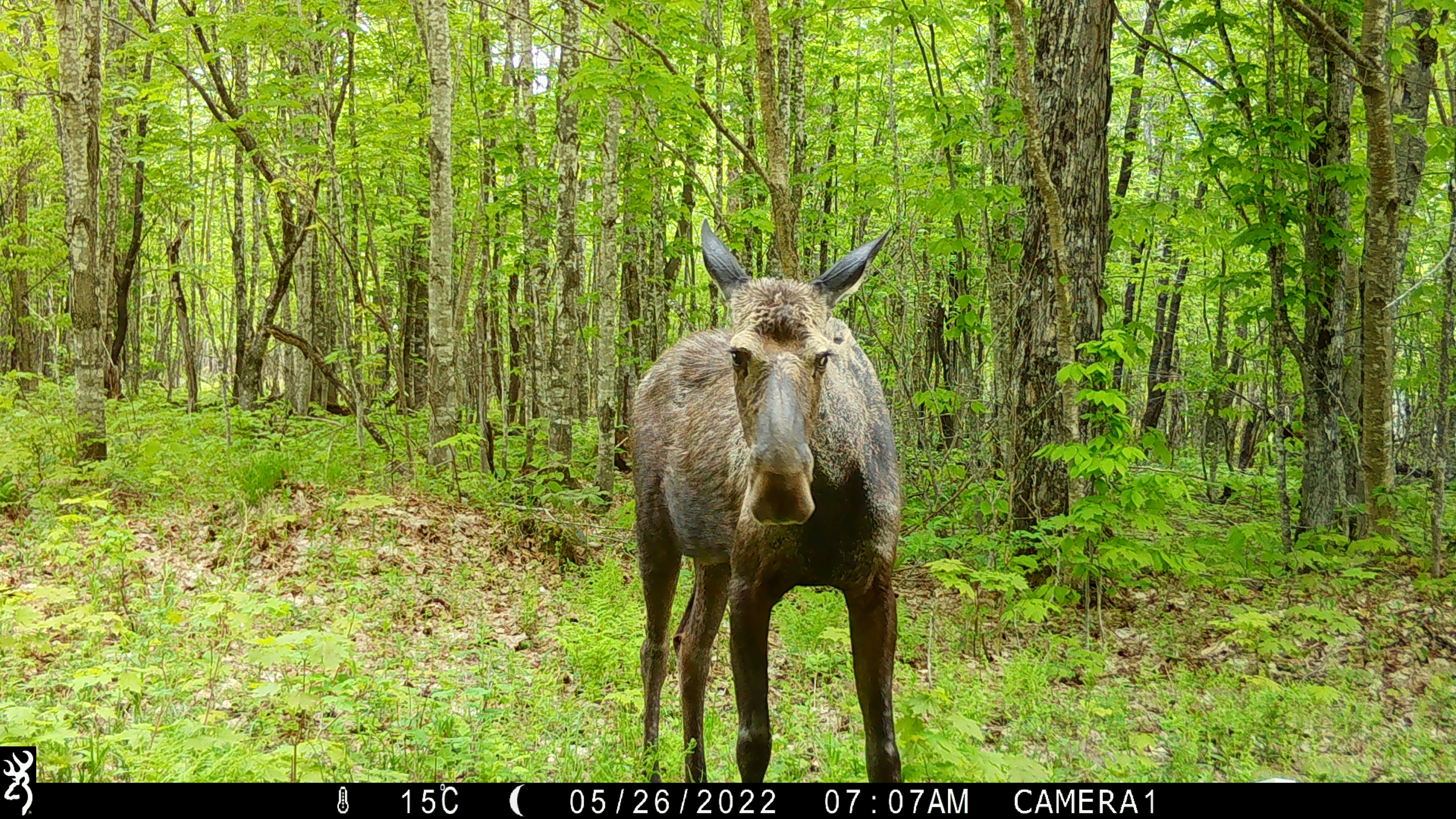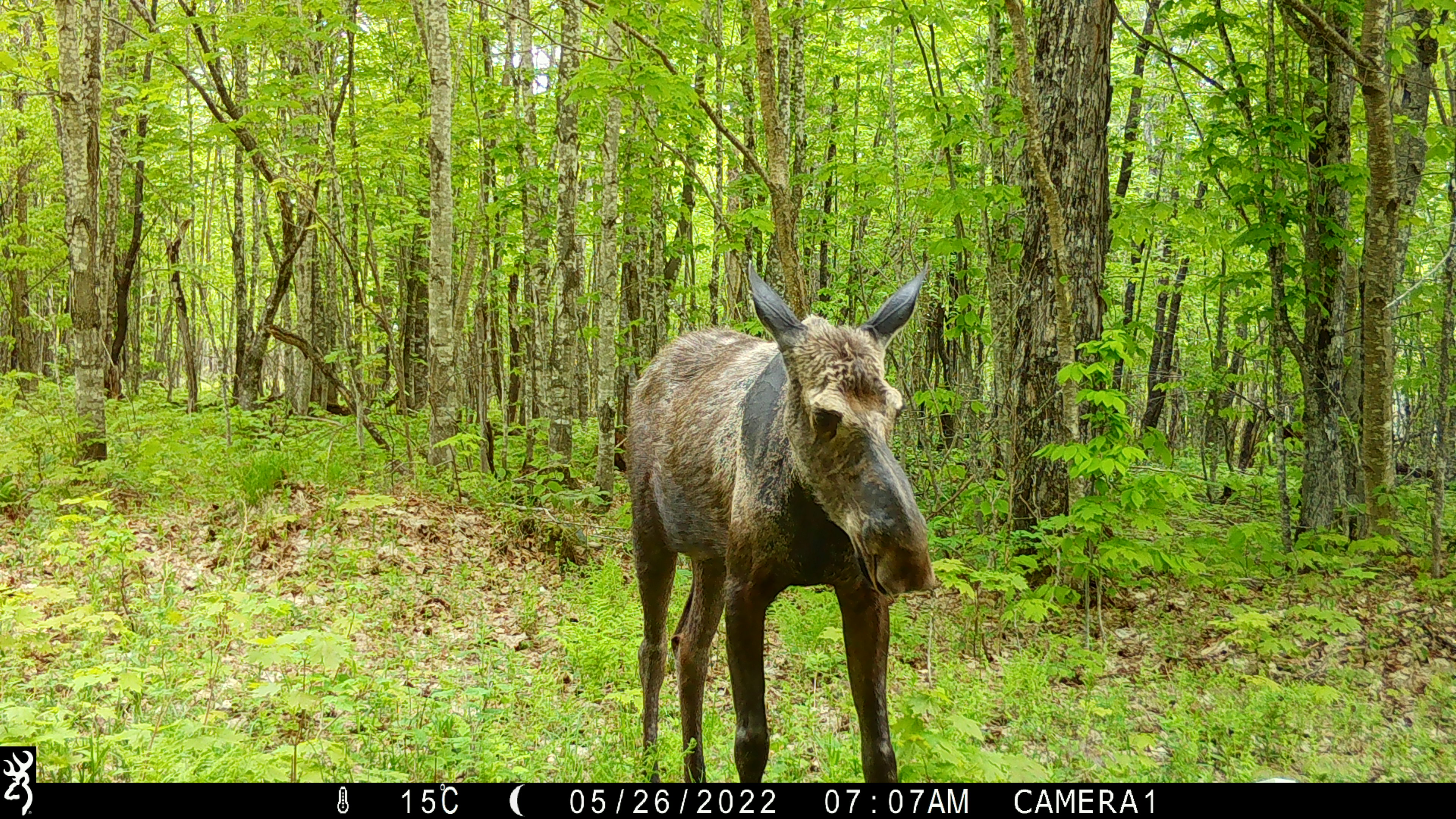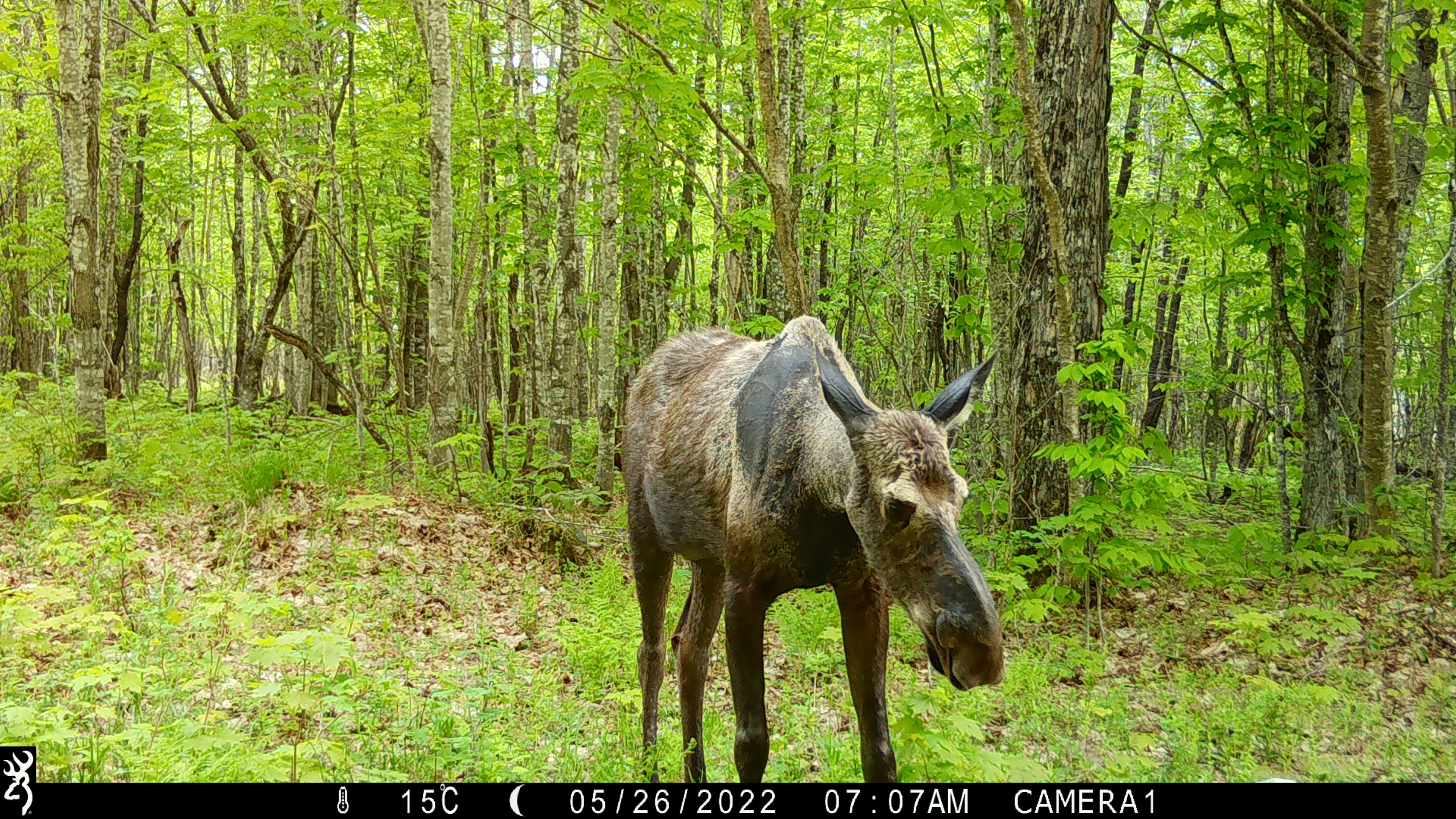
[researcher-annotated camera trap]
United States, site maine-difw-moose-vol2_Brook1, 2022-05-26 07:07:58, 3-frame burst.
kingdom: Animalia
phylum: Chordata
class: Mammalia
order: Artiodactyla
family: Cervidae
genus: Alces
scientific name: Alces alces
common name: moose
Moose (Alces alces).